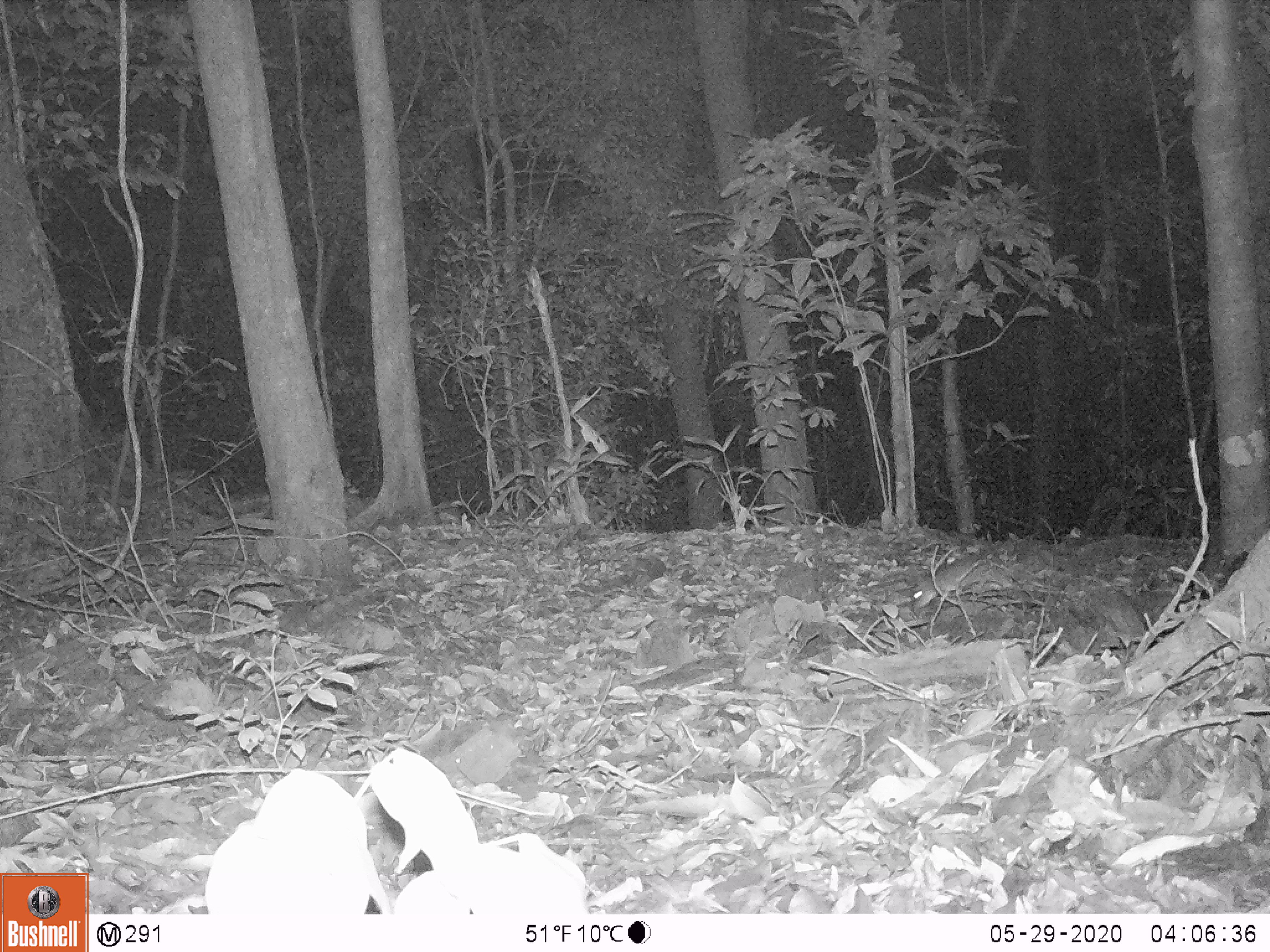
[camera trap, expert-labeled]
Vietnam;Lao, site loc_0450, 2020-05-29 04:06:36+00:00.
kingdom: Animalia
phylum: Chordata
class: Mammalia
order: Rodentia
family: Muridae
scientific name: Muridae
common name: old-world mice and rats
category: unidentified murid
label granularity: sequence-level